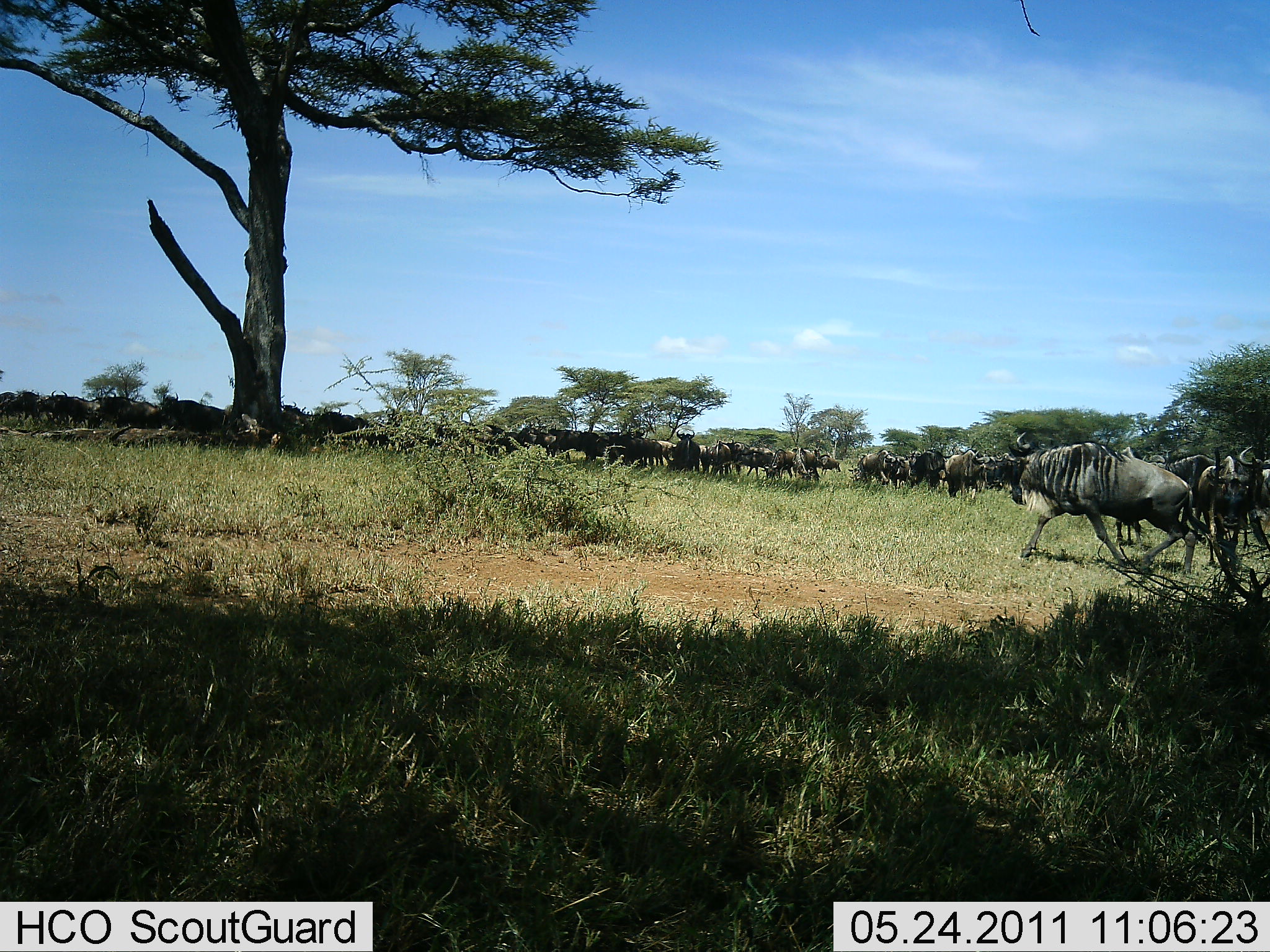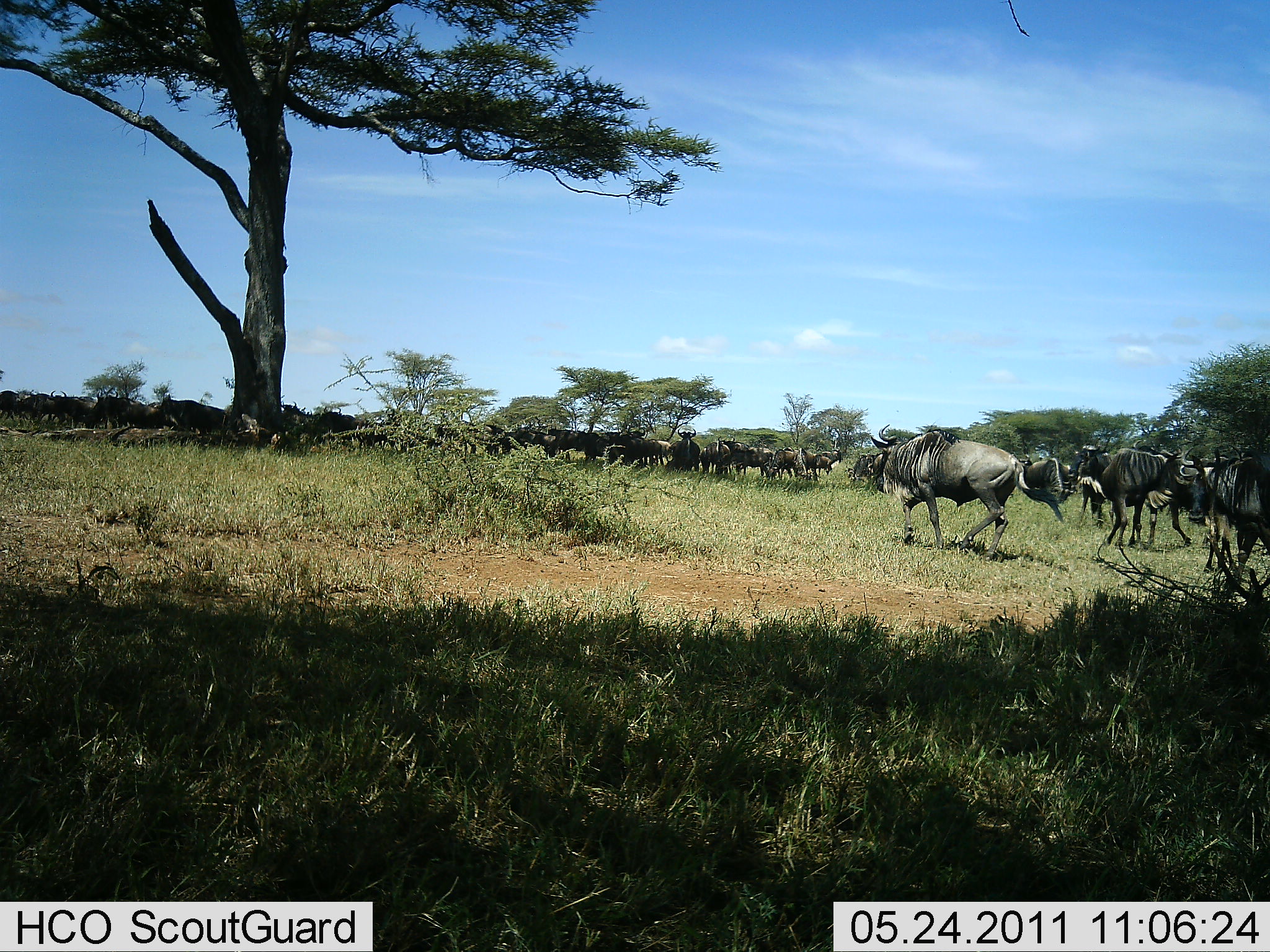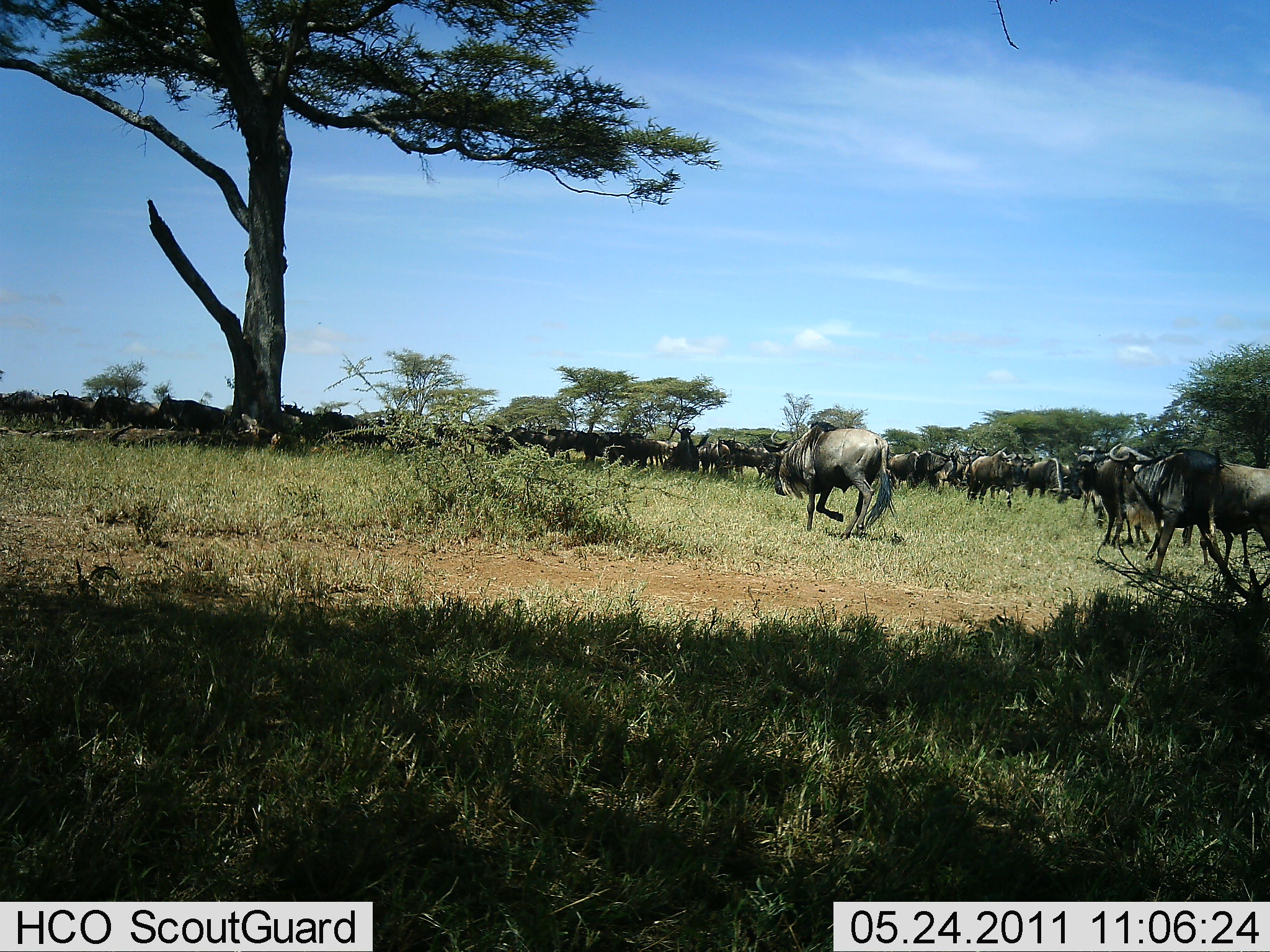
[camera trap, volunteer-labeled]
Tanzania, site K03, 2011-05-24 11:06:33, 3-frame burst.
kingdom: Animalia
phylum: Chordata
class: Mammalia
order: Artiodactyla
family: Bovidae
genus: Connochaetes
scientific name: Connochaetes taurinus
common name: blue wildebeest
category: wildebeest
Wildebeest (blue wildebeest) (Connochaetes taurinus), count 11-50. Behavior (volunteer vote fractions): standing 9%, resting 9%, moving 100%, interacting 9%. Young present (vote fraction): 0%. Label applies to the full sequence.